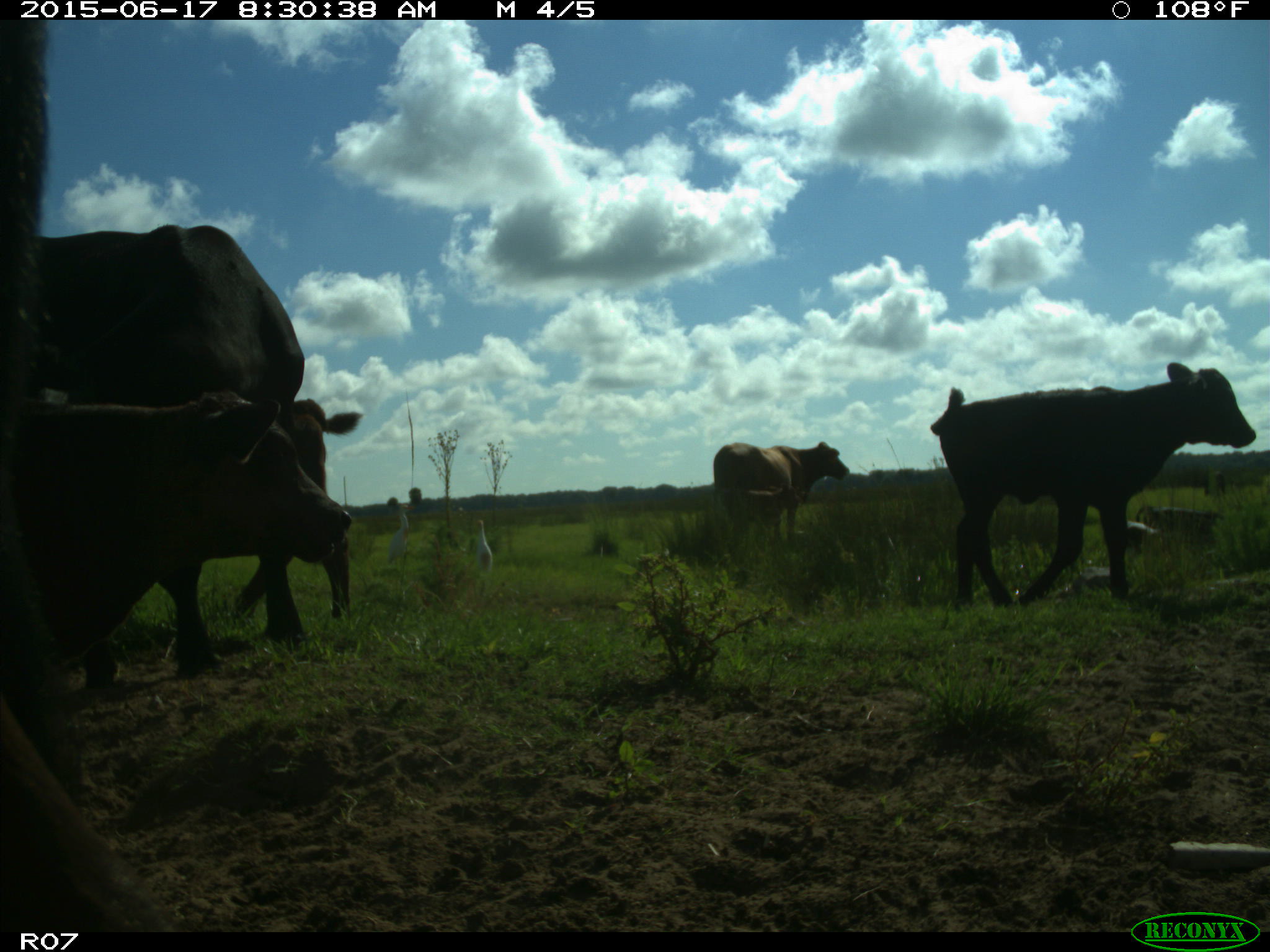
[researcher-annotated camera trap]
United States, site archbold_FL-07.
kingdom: Animalia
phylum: Chordata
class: Mammalia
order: Artiodactyla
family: Bovidae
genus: Bos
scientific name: Bos taurus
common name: domestic cow